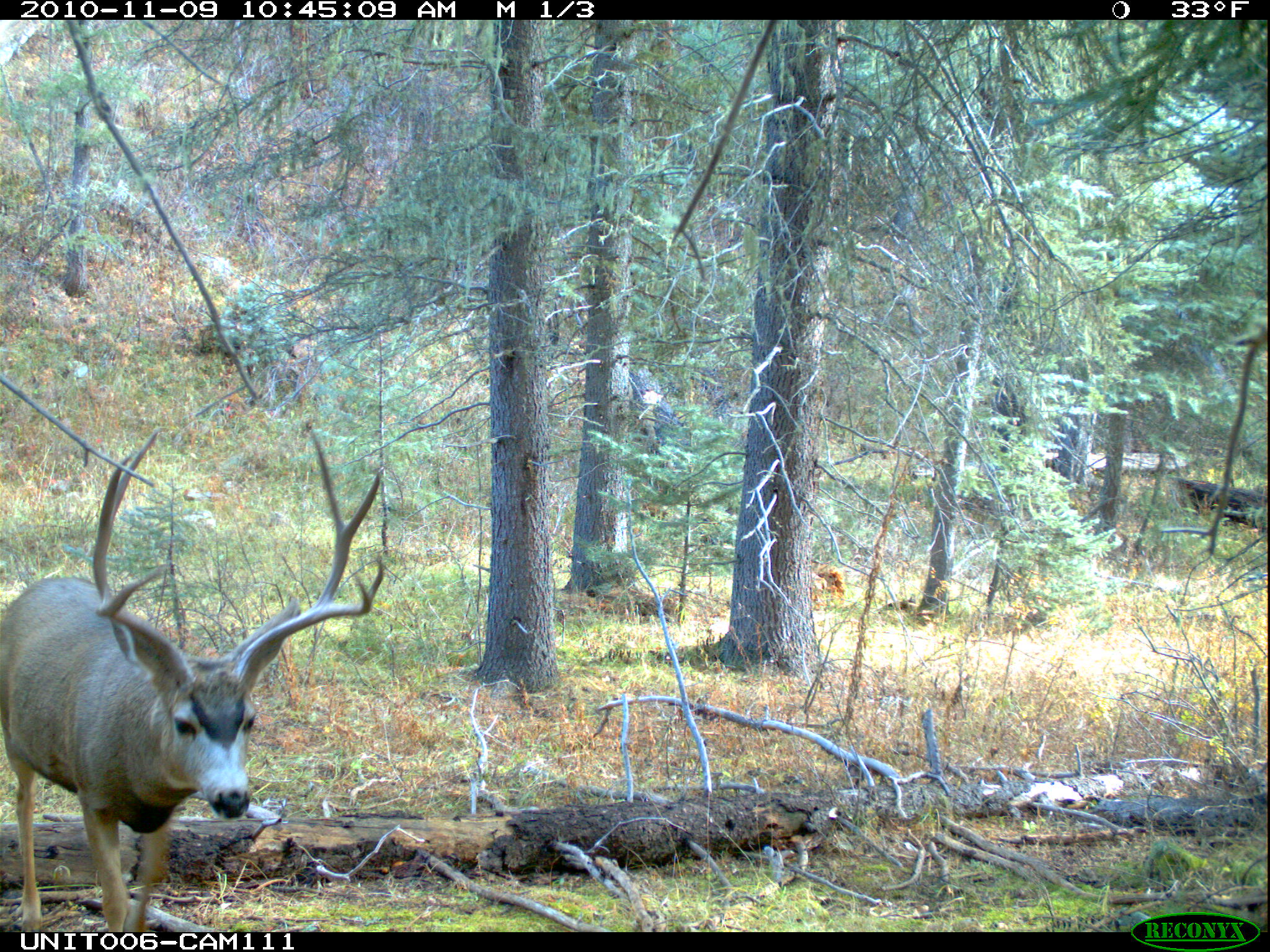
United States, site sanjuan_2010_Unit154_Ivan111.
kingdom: Animalia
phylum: Chordata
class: Mammalia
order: Artiodactyla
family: Cervidae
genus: Odocoileus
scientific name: Odocoileus hemionus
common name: mule deer